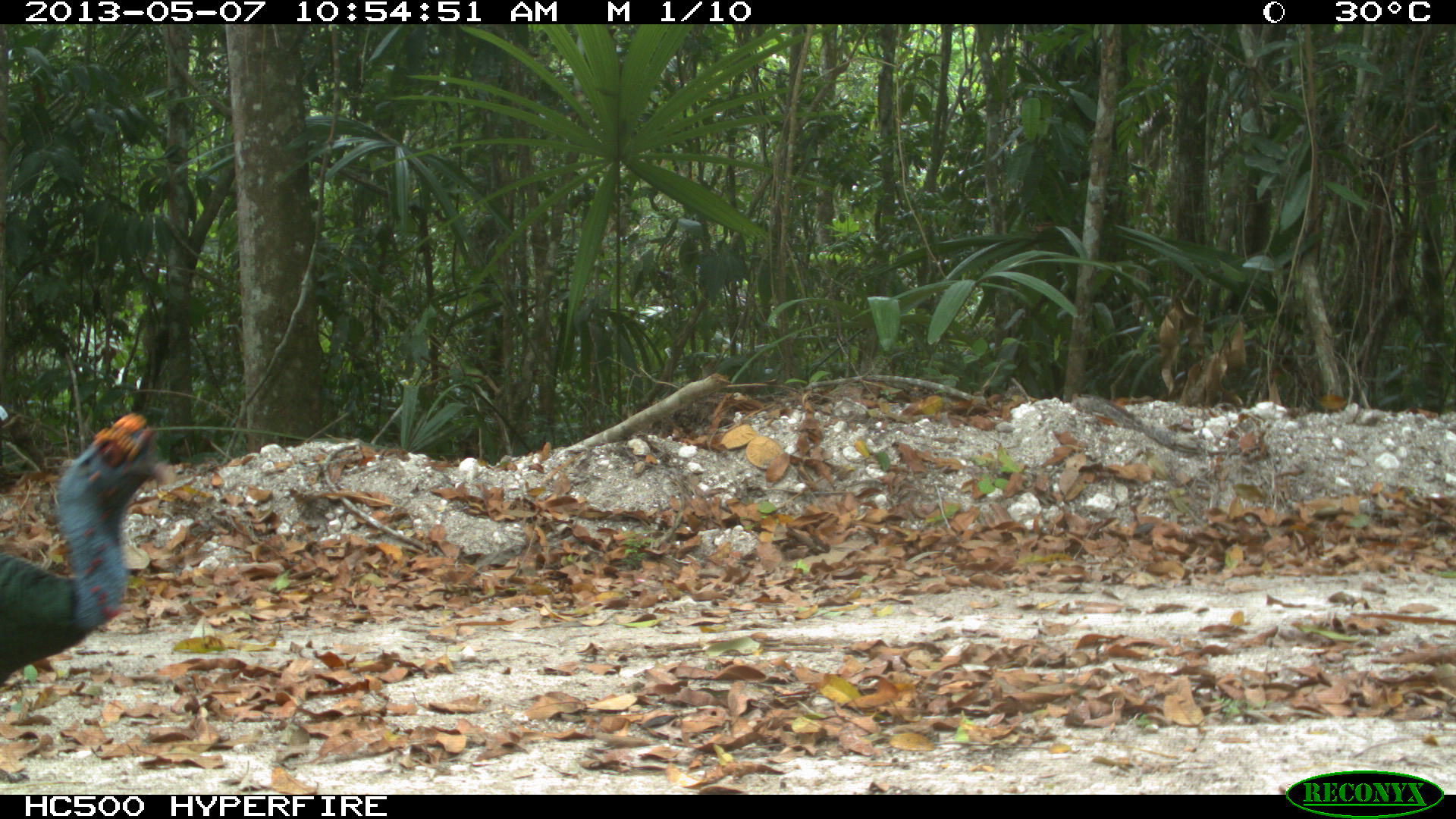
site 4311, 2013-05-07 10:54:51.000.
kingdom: Animalia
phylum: Chordata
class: Aves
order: Galliformes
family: Phasianidae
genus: Meleagris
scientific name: Meleagris ocellata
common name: ocellated turkey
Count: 1.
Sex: male.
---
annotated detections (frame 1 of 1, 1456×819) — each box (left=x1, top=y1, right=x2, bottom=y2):
meleagris ocellata: (left=0, top=407, right=180, bottom=690)